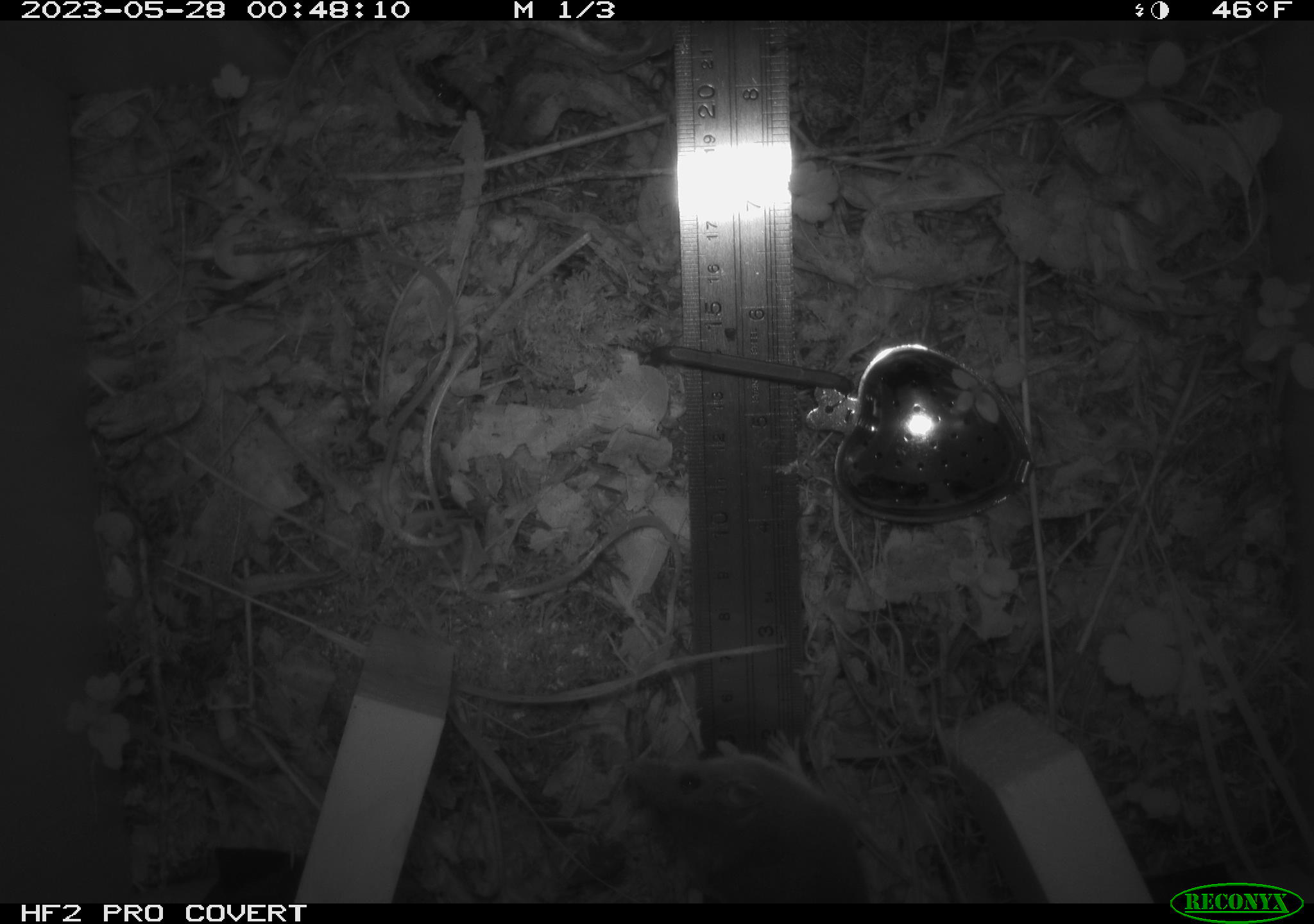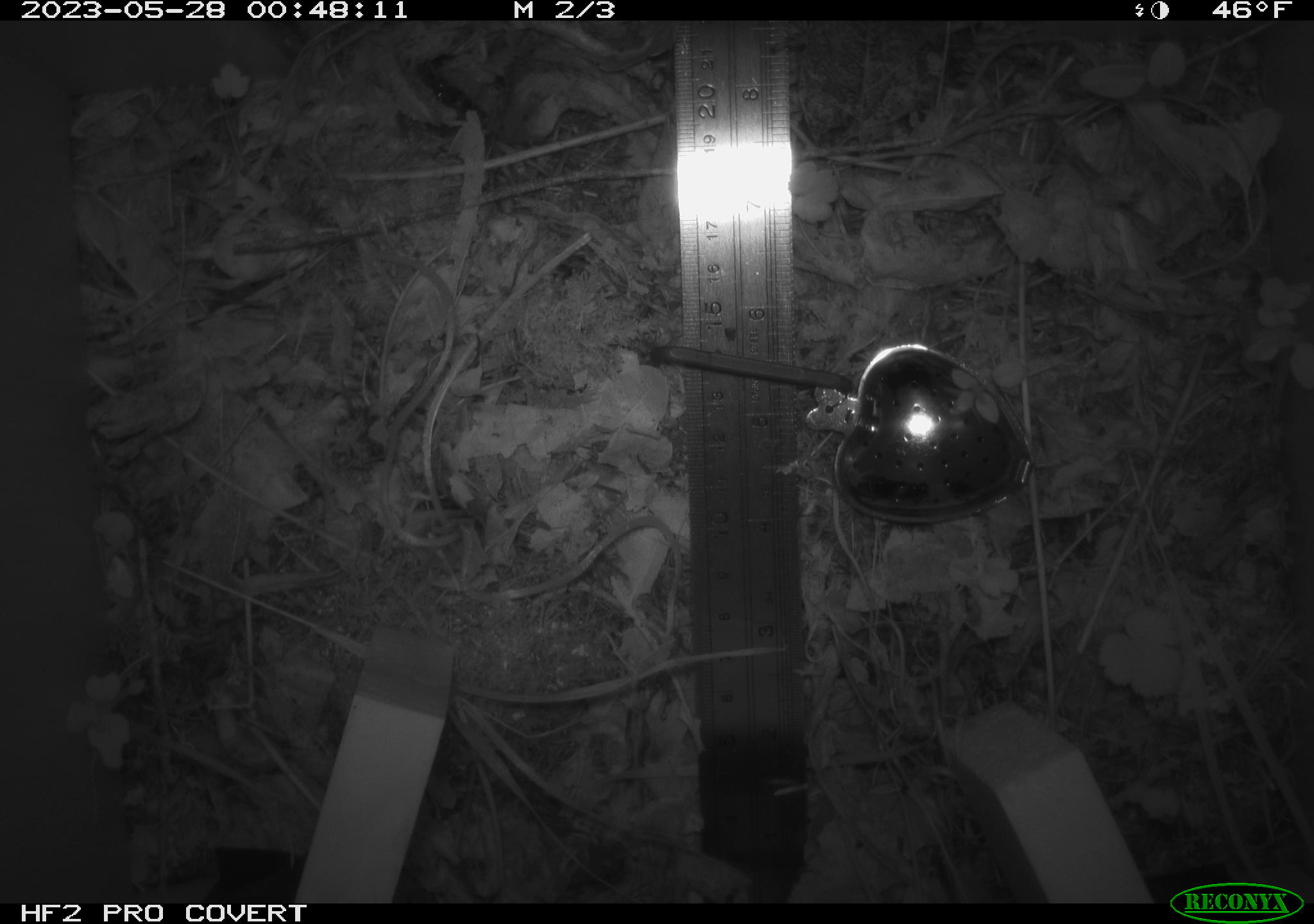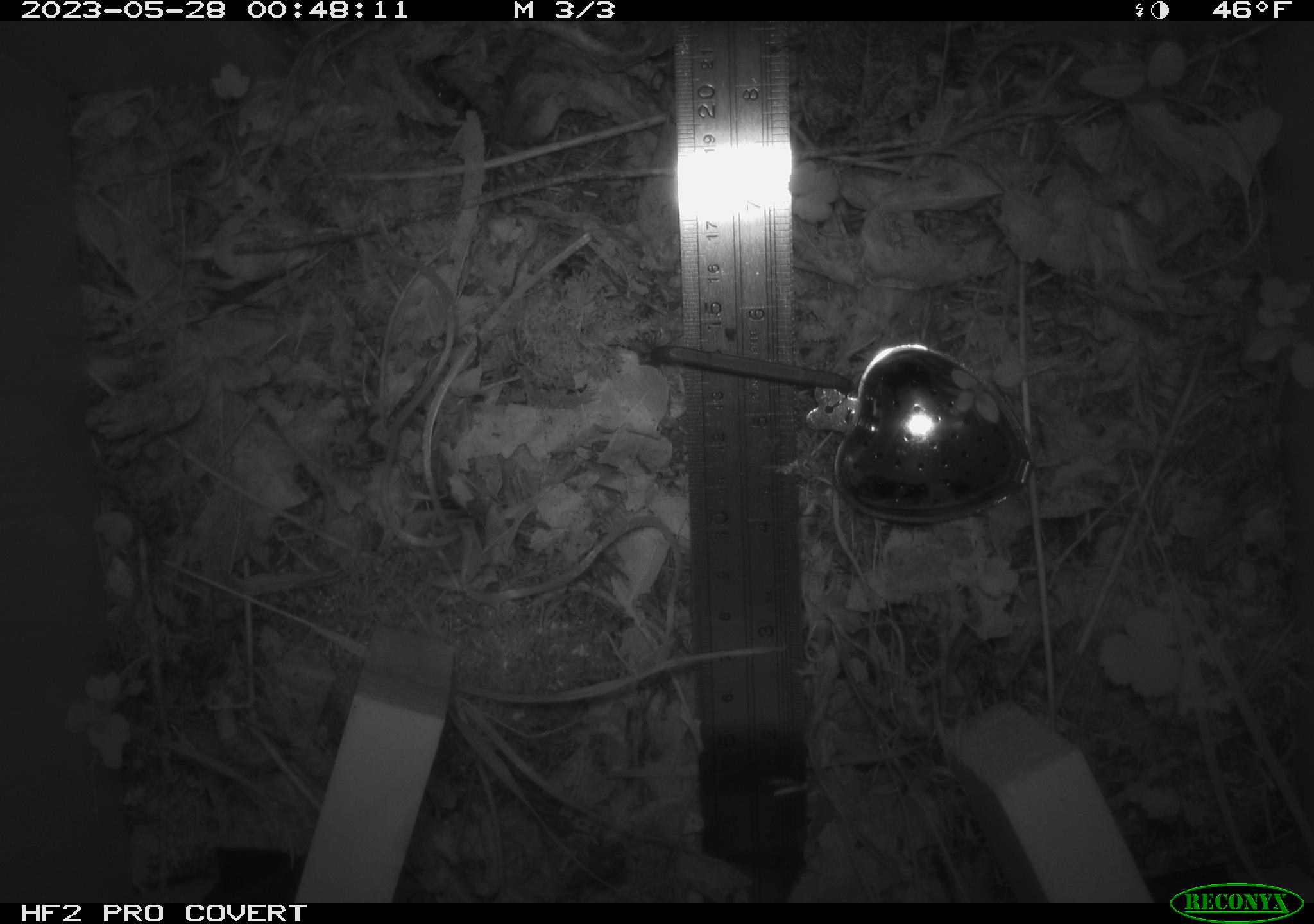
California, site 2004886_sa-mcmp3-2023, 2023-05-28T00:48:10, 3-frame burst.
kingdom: Animalia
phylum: Chordata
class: Mammalia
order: Rodentia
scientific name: Rodentia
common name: mouse species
Mouse species (Rodentia).